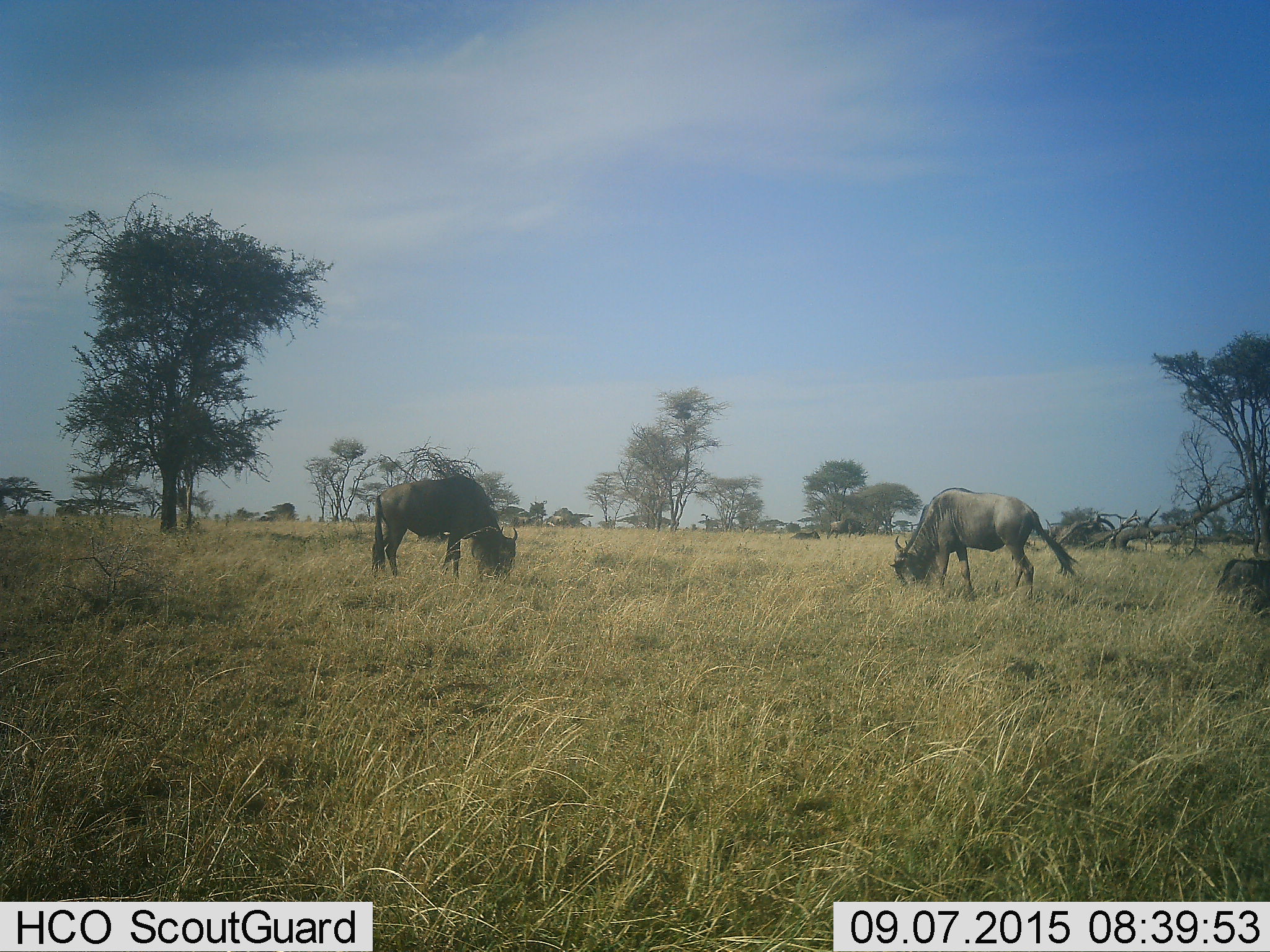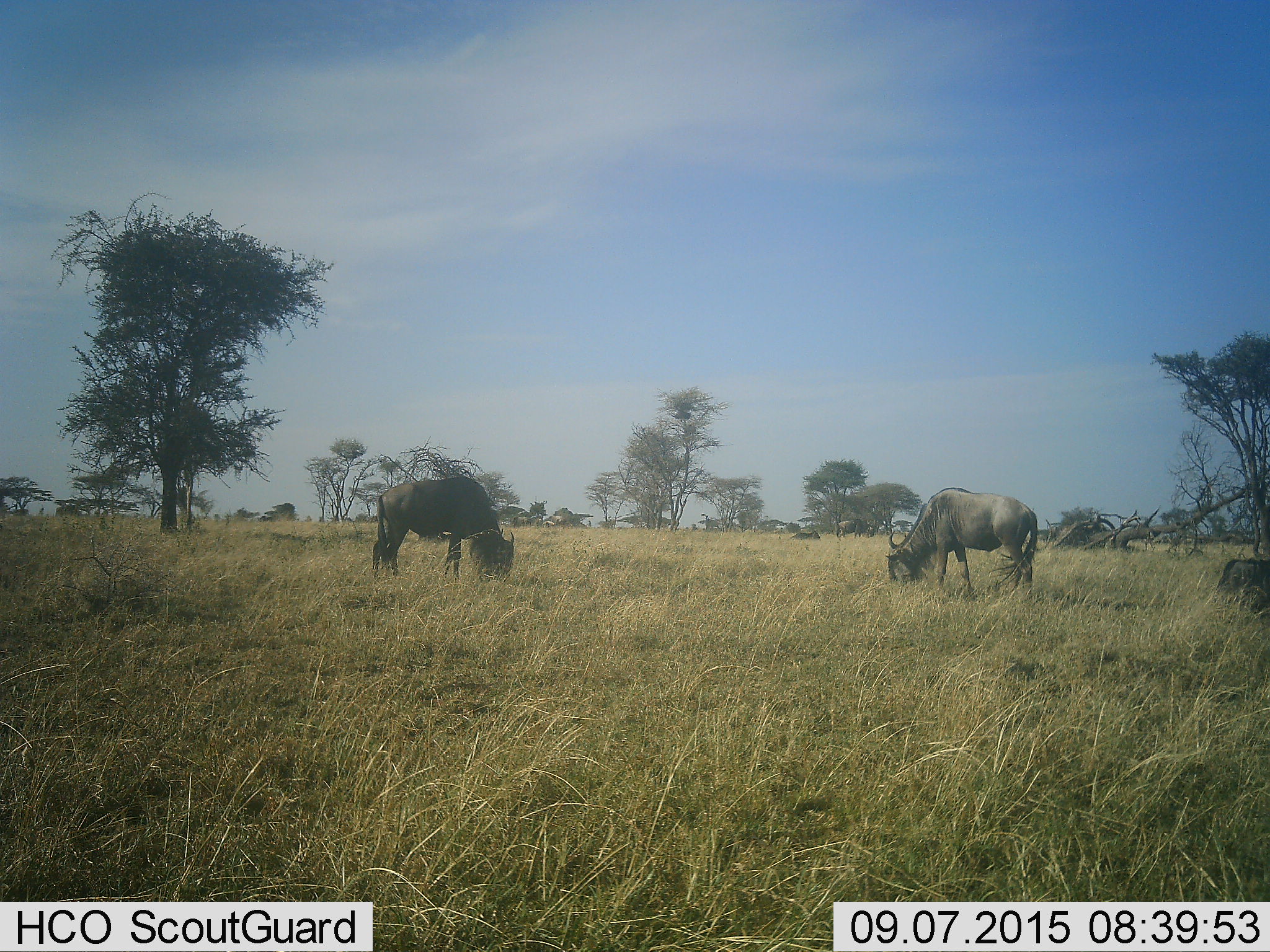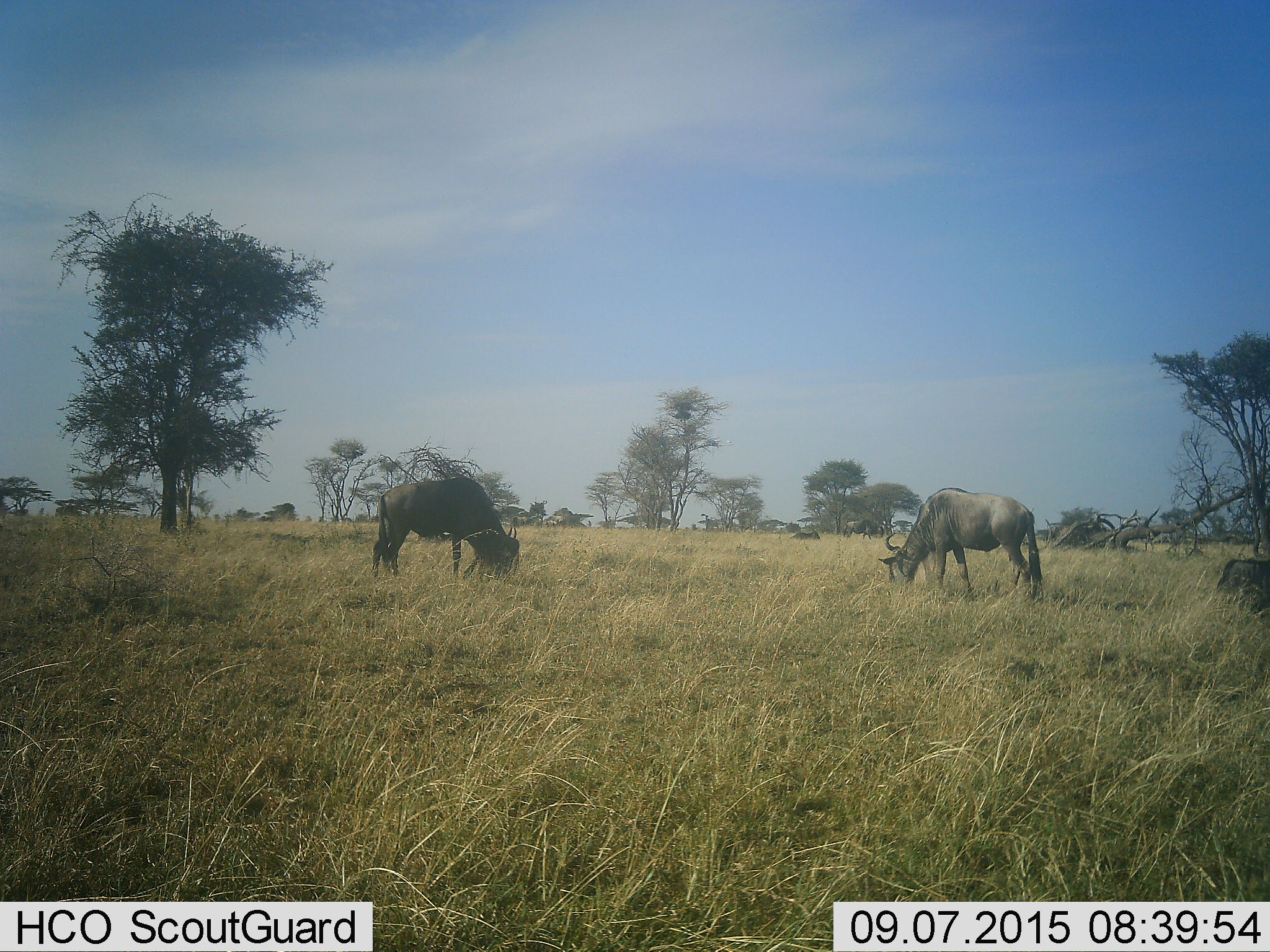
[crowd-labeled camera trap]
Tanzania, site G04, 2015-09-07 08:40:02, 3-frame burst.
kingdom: Animalia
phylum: Chordata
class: Mammalia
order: Artiodactyla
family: Bovidae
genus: Connochaetes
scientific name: Connochaetes taurinus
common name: blue wildebeest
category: wildebeest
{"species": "wildebeest (blue wildebeest) (Connochaetes taurinus)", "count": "4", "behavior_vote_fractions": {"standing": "35%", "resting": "47%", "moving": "35%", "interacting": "0%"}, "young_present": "0%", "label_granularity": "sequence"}